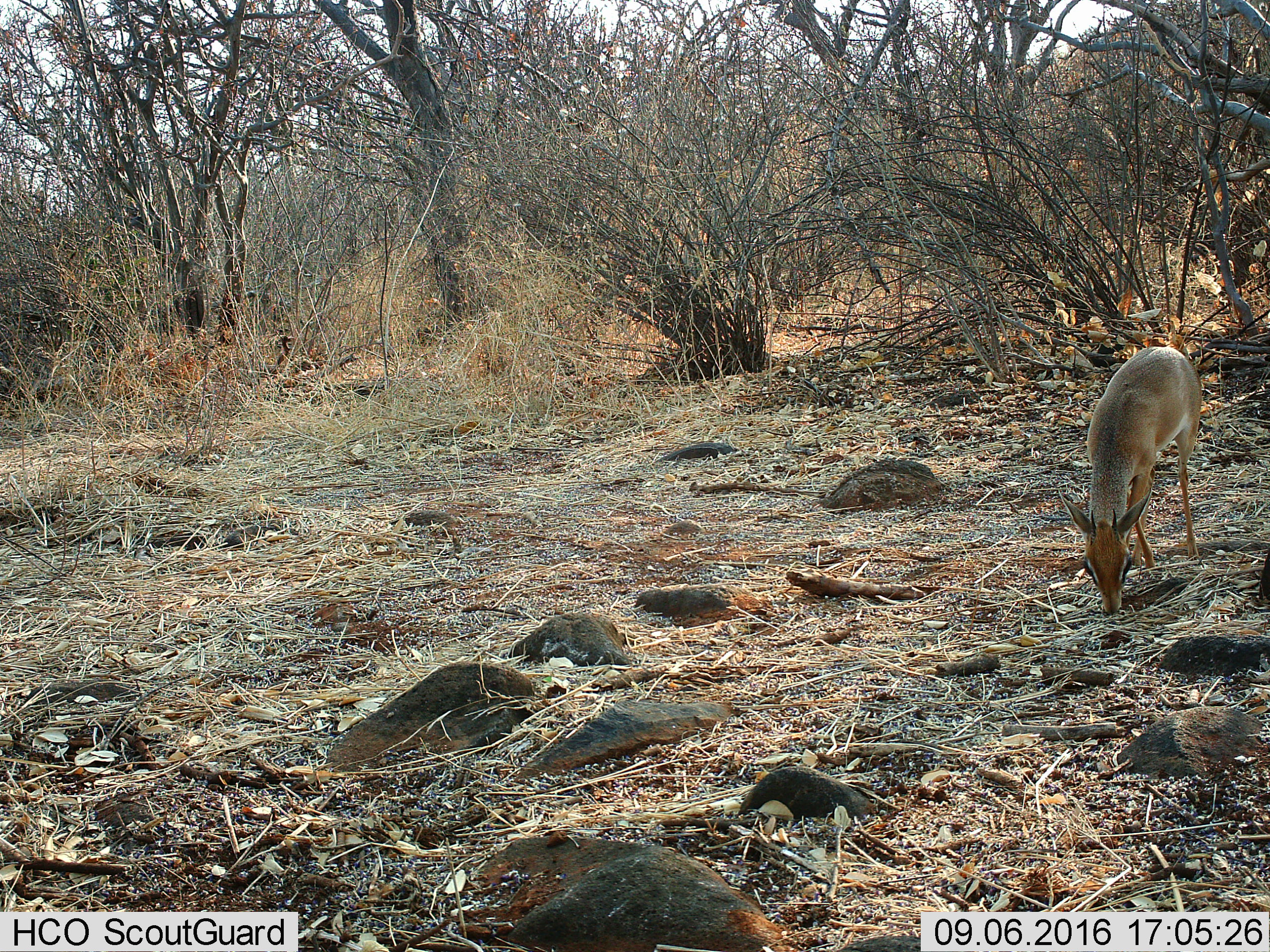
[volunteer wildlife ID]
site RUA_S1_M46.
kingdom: Animalia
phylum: Chordata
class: Mammalia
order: Artiodactyla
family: Bovidae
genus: Madoqua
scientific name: Madoqua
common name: dik-dik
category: dikdik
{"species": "dikdik (dik-dik) (Madoqua)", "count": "1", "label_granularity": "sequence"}